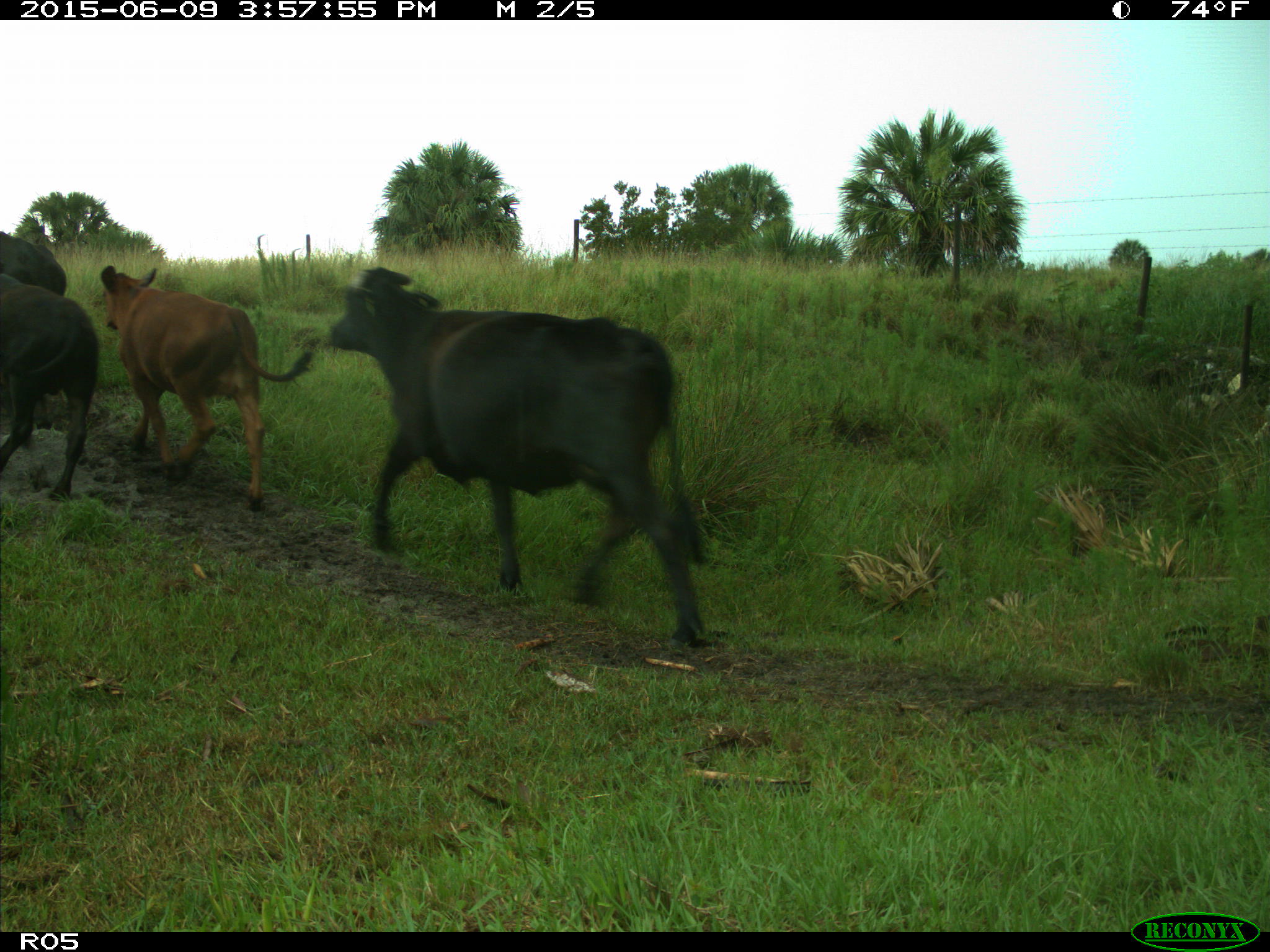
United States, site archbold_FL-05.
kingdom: Animalia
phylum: Chordata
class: Mammalia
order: Artiodactyla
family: Bovidae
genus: Bos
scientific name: Bos taurus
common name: domestic cow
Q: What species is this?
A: Bos taurus (domestic cow).